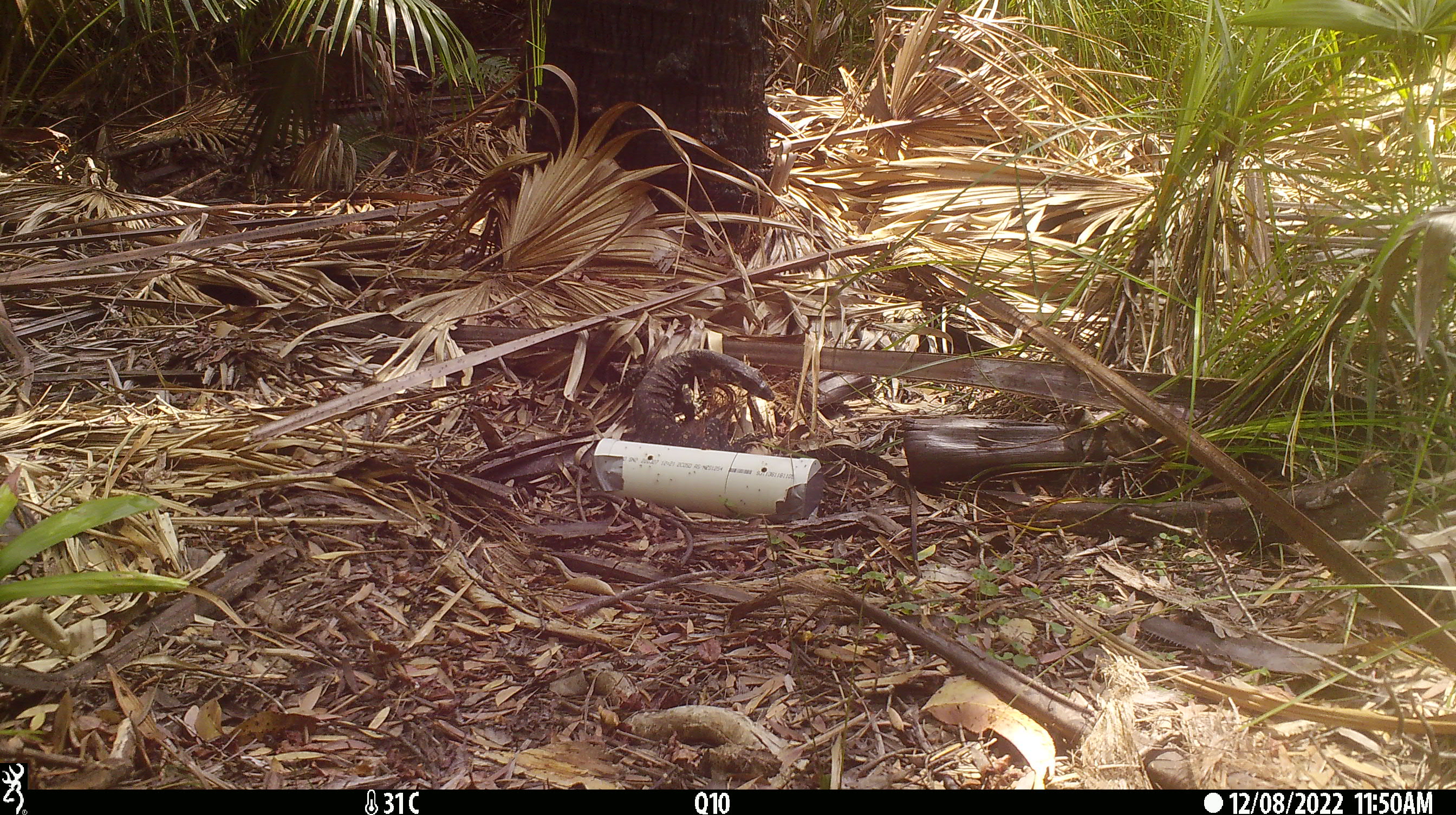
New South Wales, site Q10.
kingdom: Animalia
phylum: Chordata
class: Reptilia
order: Squamata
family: Varanidae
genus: Varanus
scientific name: Varanus varius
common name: lace monitor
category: goanna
Goanna (lace monitor) (Varanus varius).